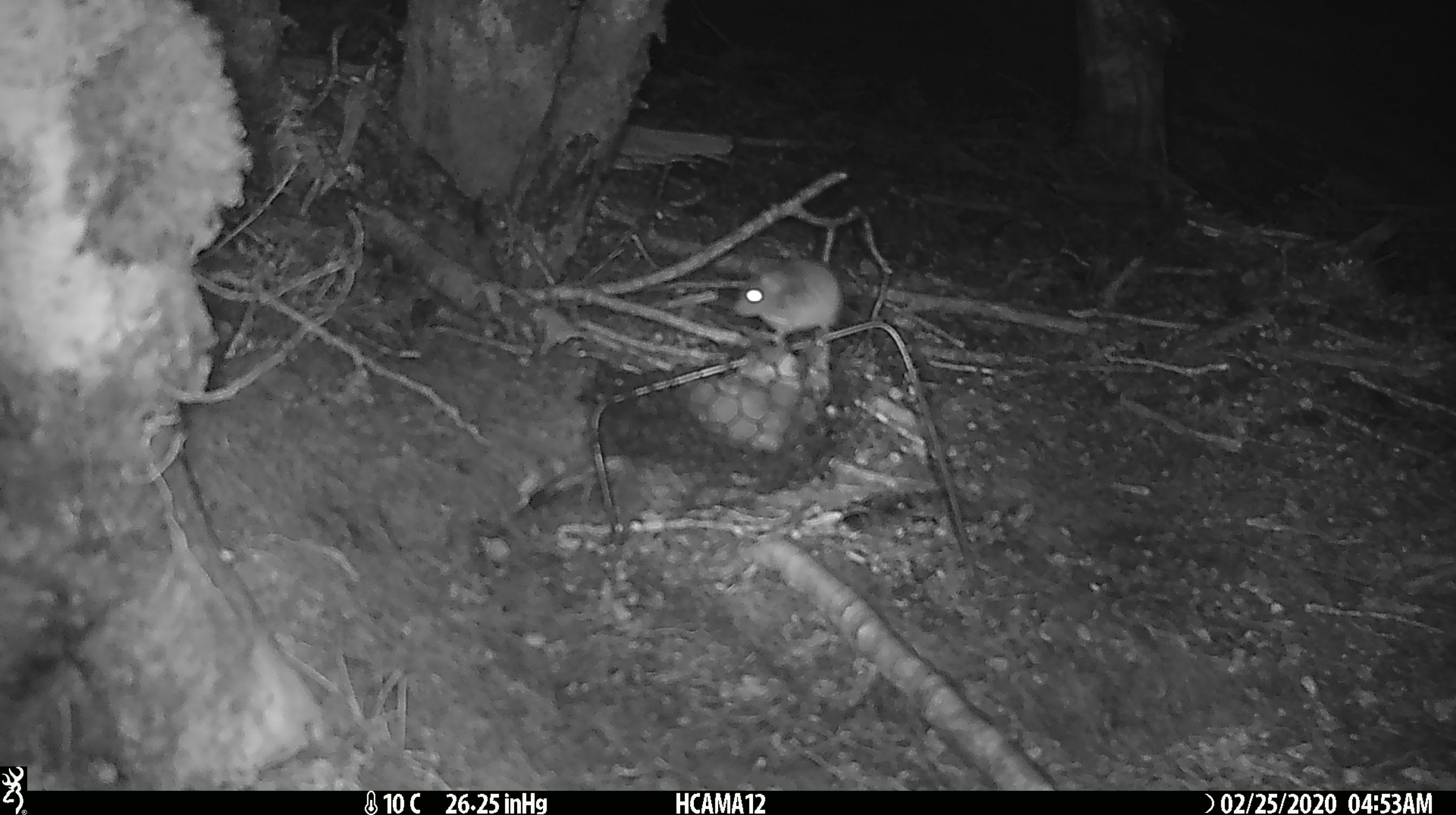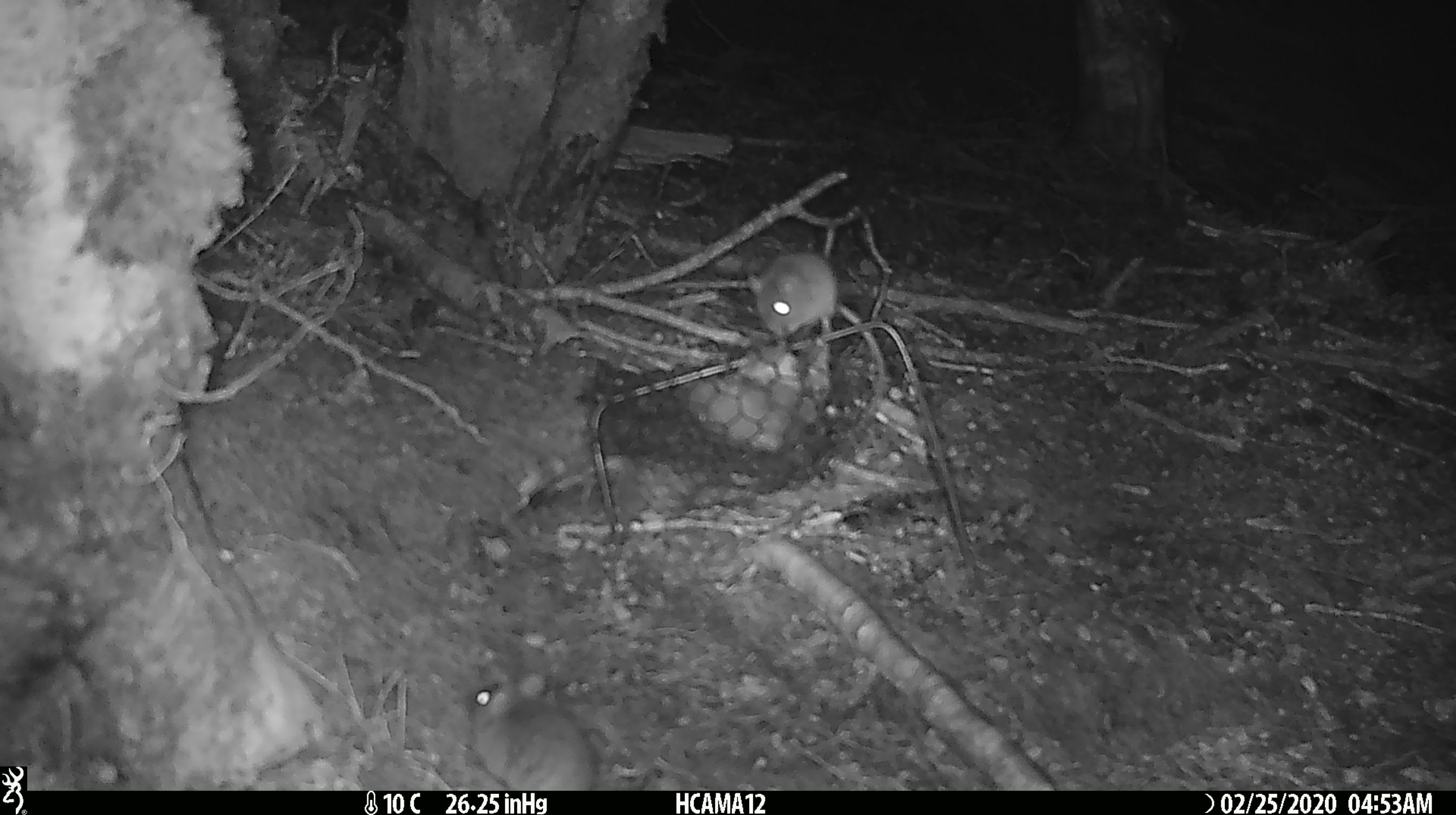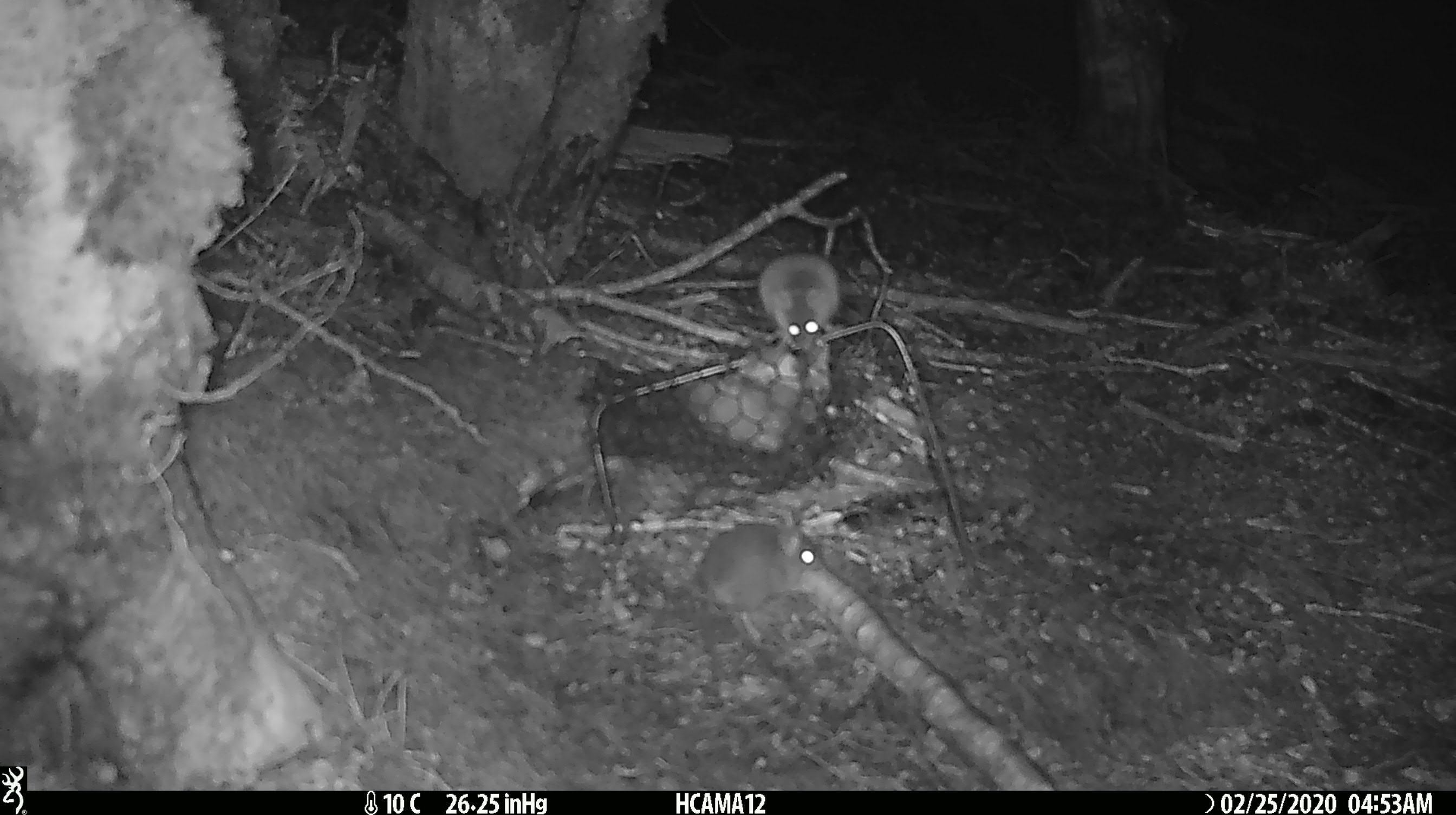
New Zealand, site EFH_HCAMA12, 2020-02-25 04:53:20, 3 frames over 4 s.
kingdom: Animalia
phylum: Chordata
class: Mammalia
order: Rodentia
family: Muridae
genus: Mus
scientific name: Mus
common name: mouse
Mouse (Mus).